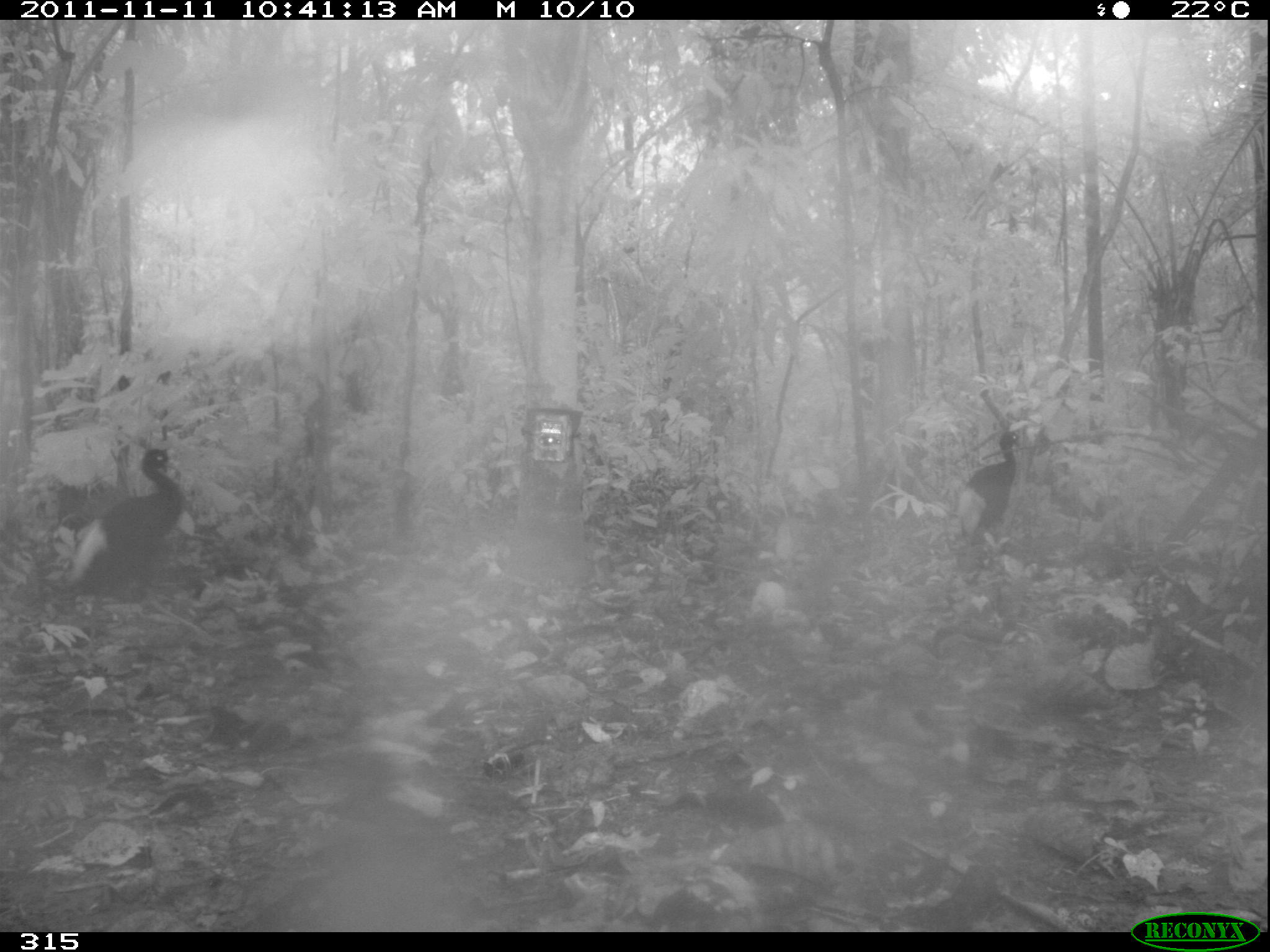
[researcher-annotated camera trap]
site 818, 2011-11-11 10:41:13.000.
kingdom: Animalia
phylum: Chordata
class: Aves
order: Gruiformes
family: Psophiidae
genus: Psophia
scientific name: Psophia leucoptera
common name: pale-winged trumpeter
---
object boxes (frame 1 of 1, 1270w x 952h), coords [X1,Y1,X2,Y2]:
psophia leucoptera: [65,444,185,647]; [956,418,1026,579]